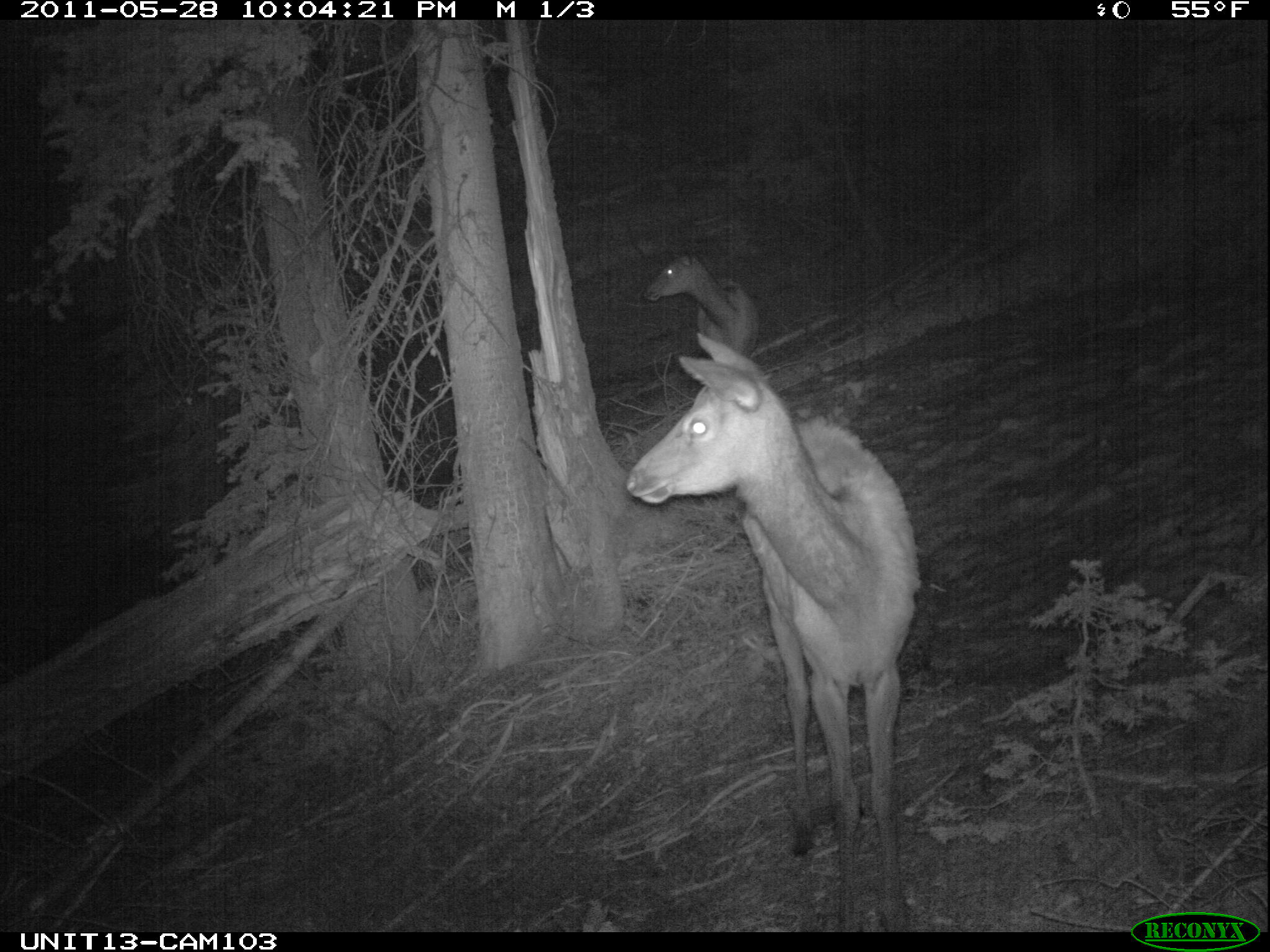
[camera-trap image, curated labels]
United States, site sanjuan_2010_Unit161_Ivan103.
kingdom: Animalia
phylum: Chordata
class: Mammalia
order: Artiodactyla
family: Cervidae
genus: Cervus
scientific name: Cervus elaphus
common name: red deer